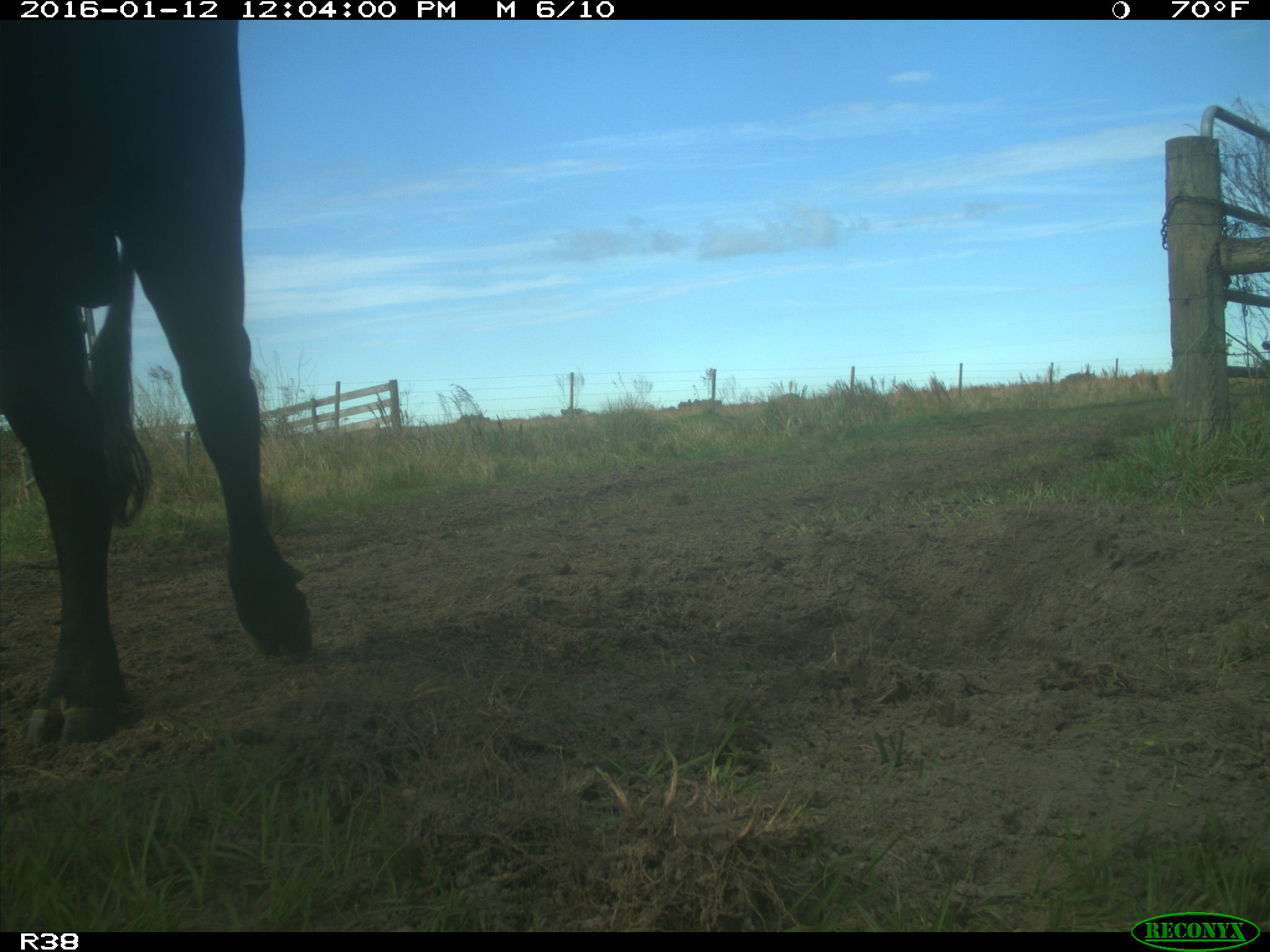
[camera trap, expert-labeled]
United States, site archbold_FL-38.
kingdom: Animalia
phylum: Chordata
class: Mammalia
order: Artiodactyla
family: Bovidae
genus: Bos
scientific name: Bos taurus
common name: domestic cow